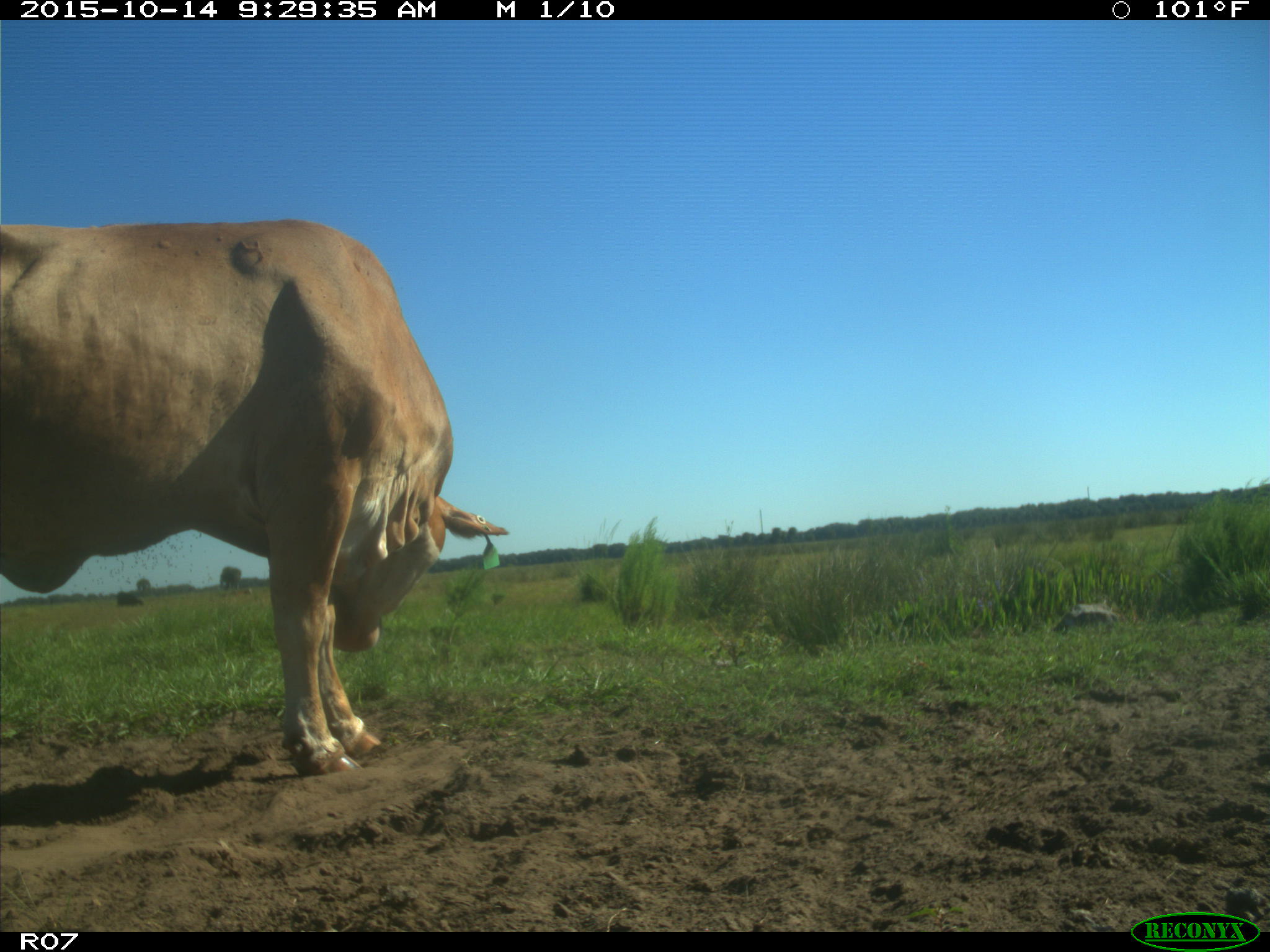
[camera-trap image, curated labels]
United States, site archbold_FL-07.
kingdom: Animalia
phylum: Chordata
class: Mammalia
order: Artiodactyla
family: Bovidae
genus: Bos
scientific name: Bos taurus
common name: domestic cow